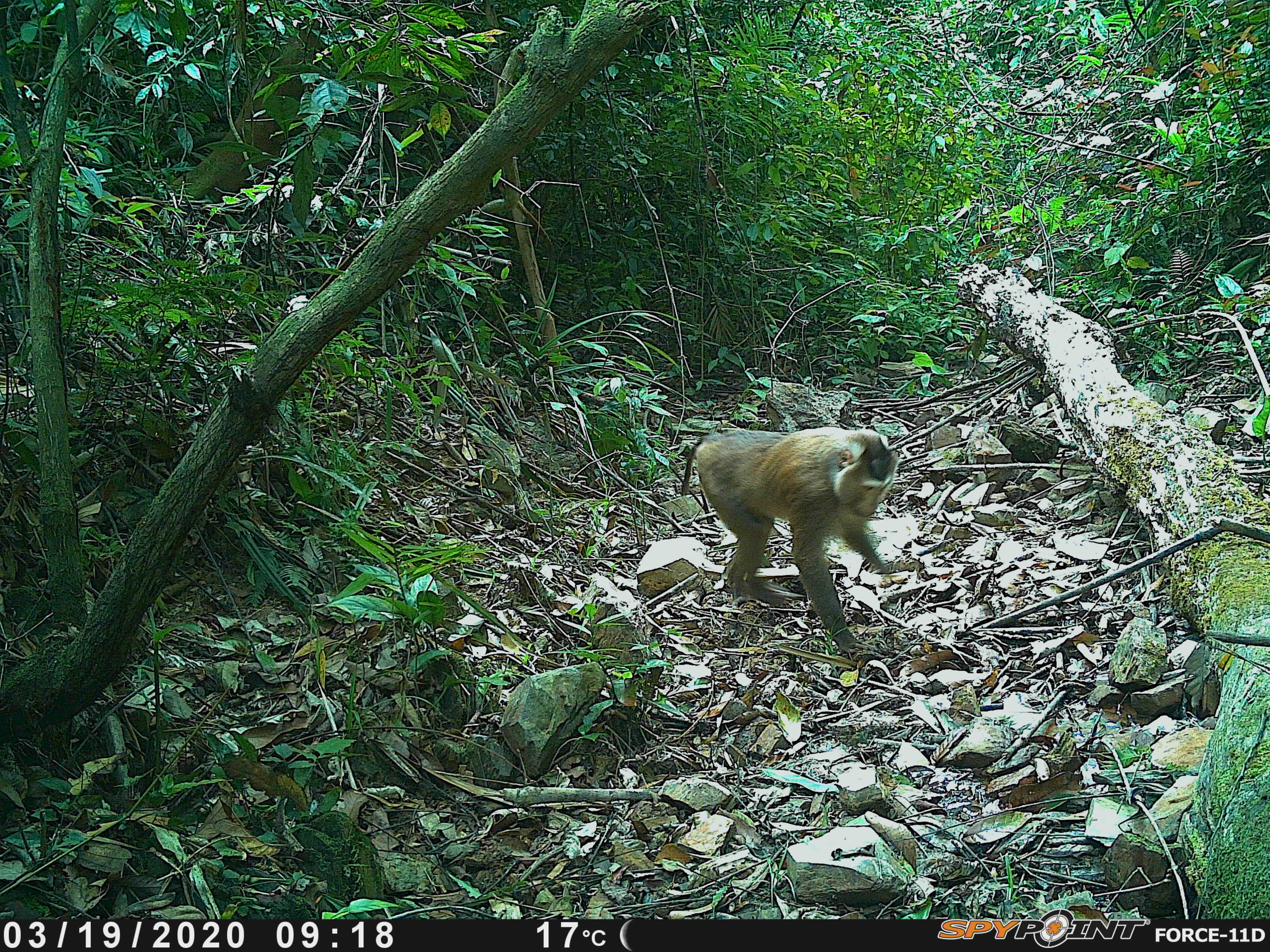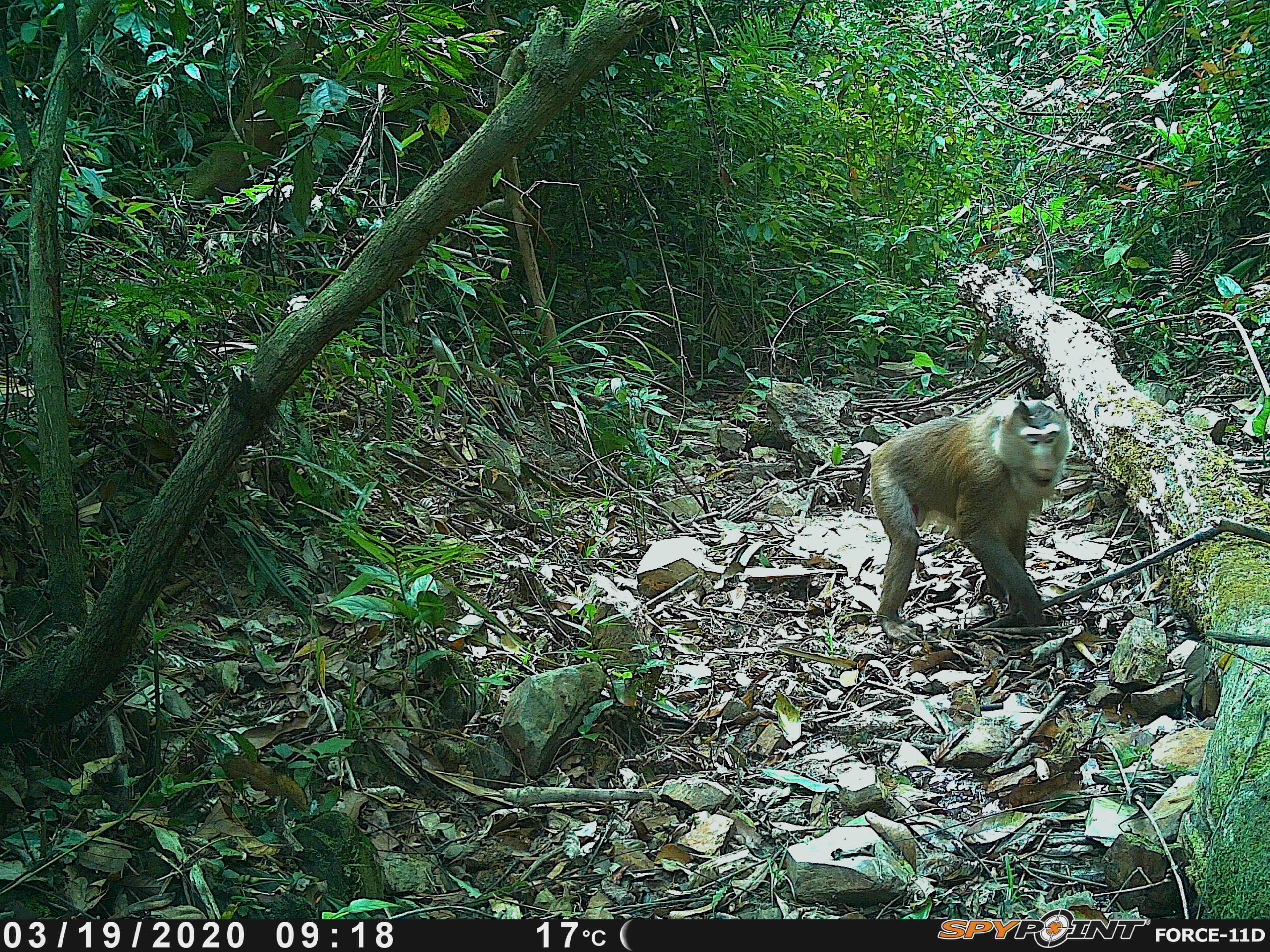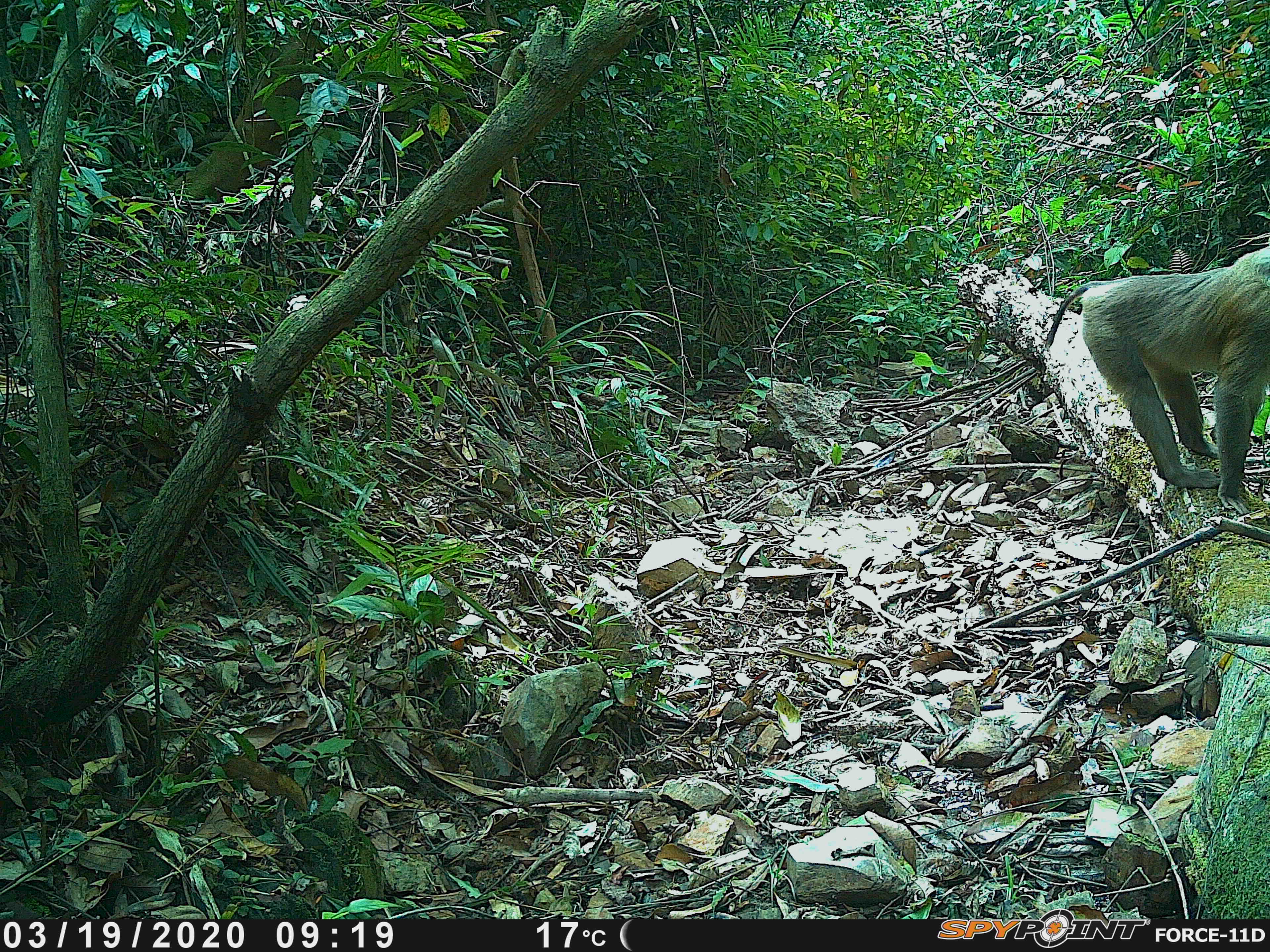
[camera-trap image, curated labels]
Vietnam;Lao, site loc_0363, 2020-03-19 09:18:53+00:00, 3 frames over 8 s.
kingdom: Animalia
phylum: Chordata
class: Mammalia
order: Primates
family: Cercopithecidae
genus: Macaca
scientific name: Macaca nemestrina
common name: pig-tailed macaque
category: pig tailed macaque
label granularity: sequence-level